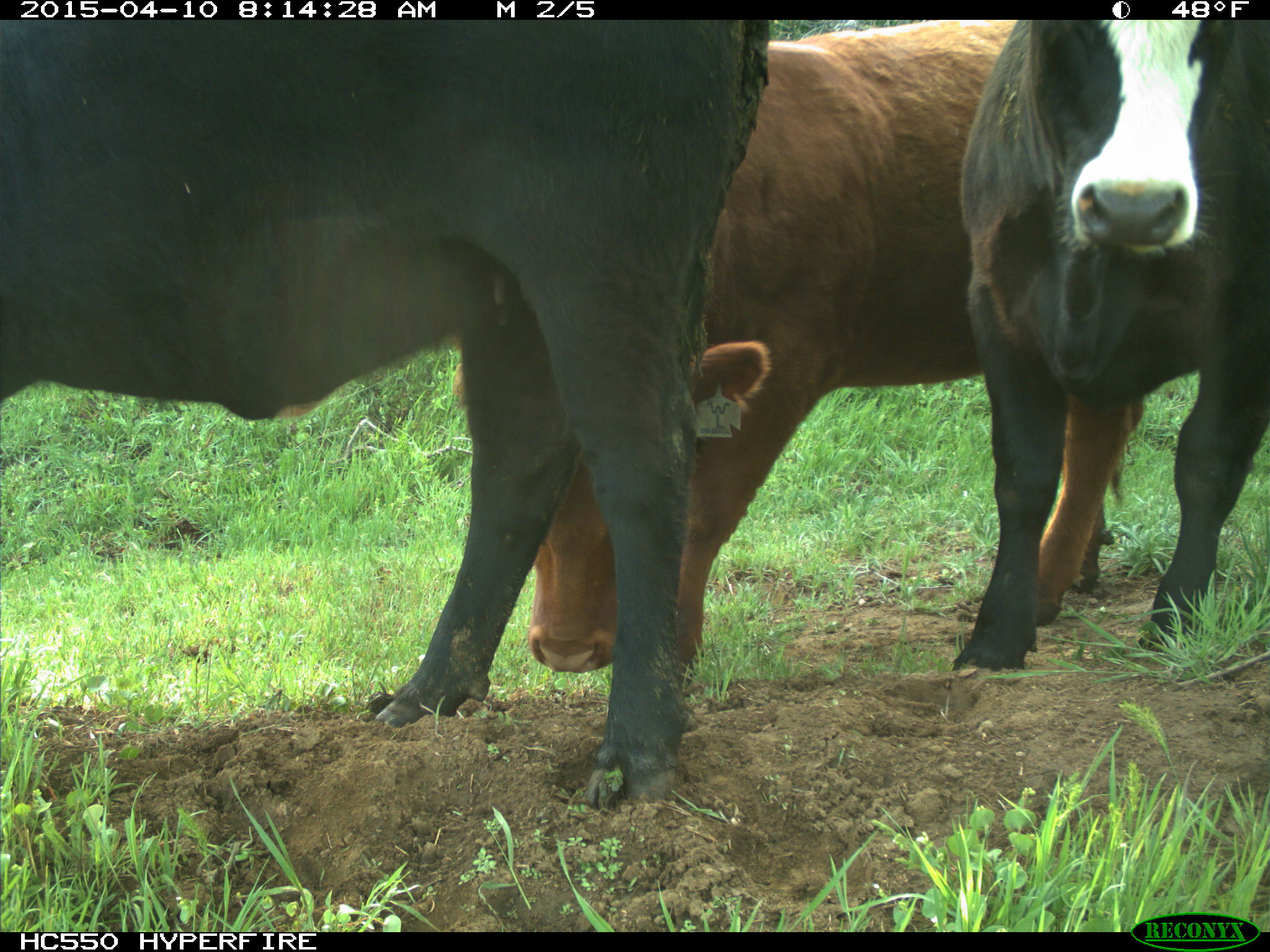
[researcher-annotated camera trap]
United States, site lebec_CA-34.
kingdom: Animalia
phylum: Chordata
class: Mammalia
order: Artiodactyla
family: Bovidae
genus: Bos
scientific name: Bos taurus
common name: domestic cow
Bos taurus (domestic cow).